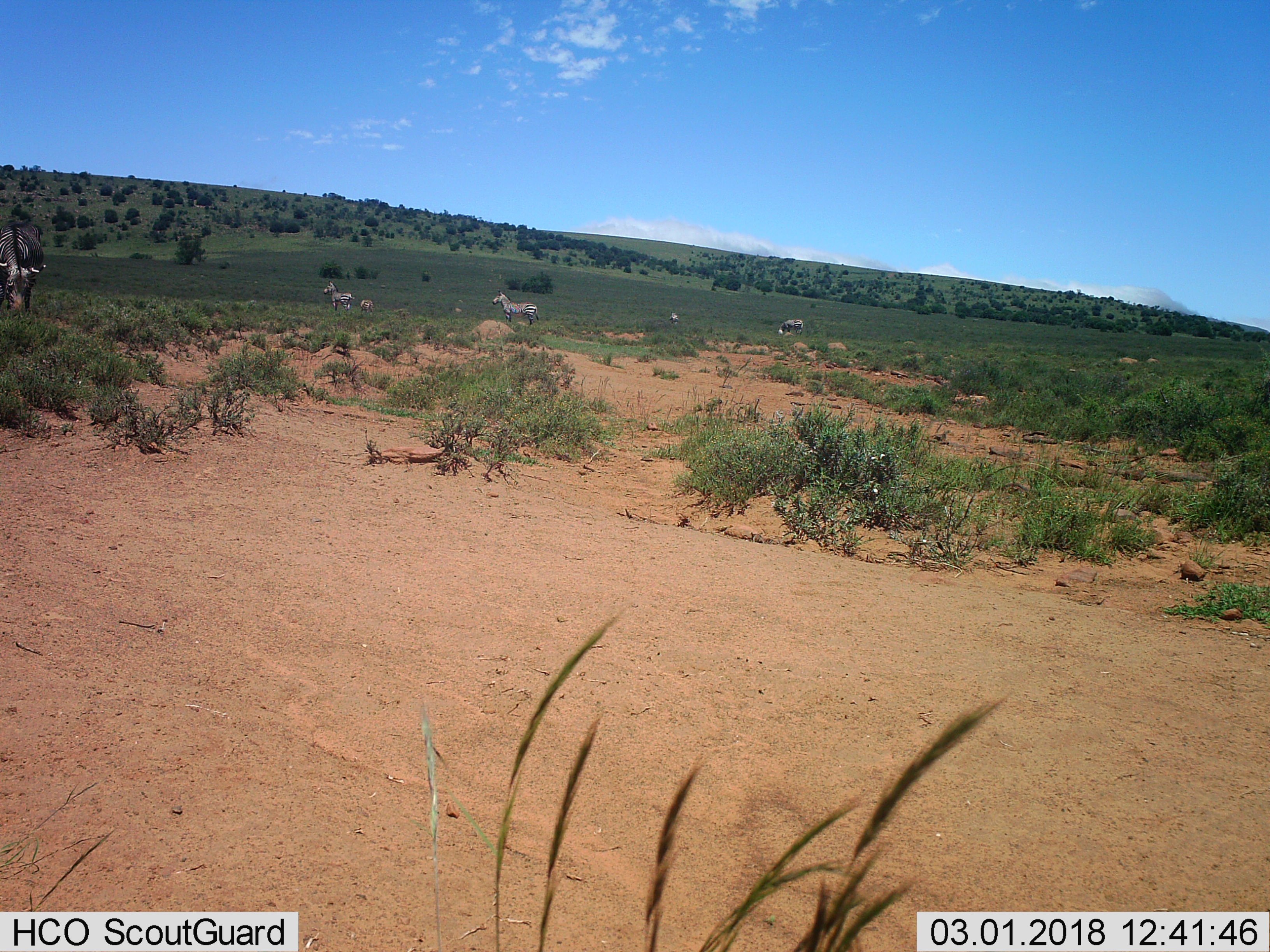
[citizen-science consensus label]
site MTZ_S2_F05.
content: unidentified animal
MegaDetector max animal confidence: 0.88